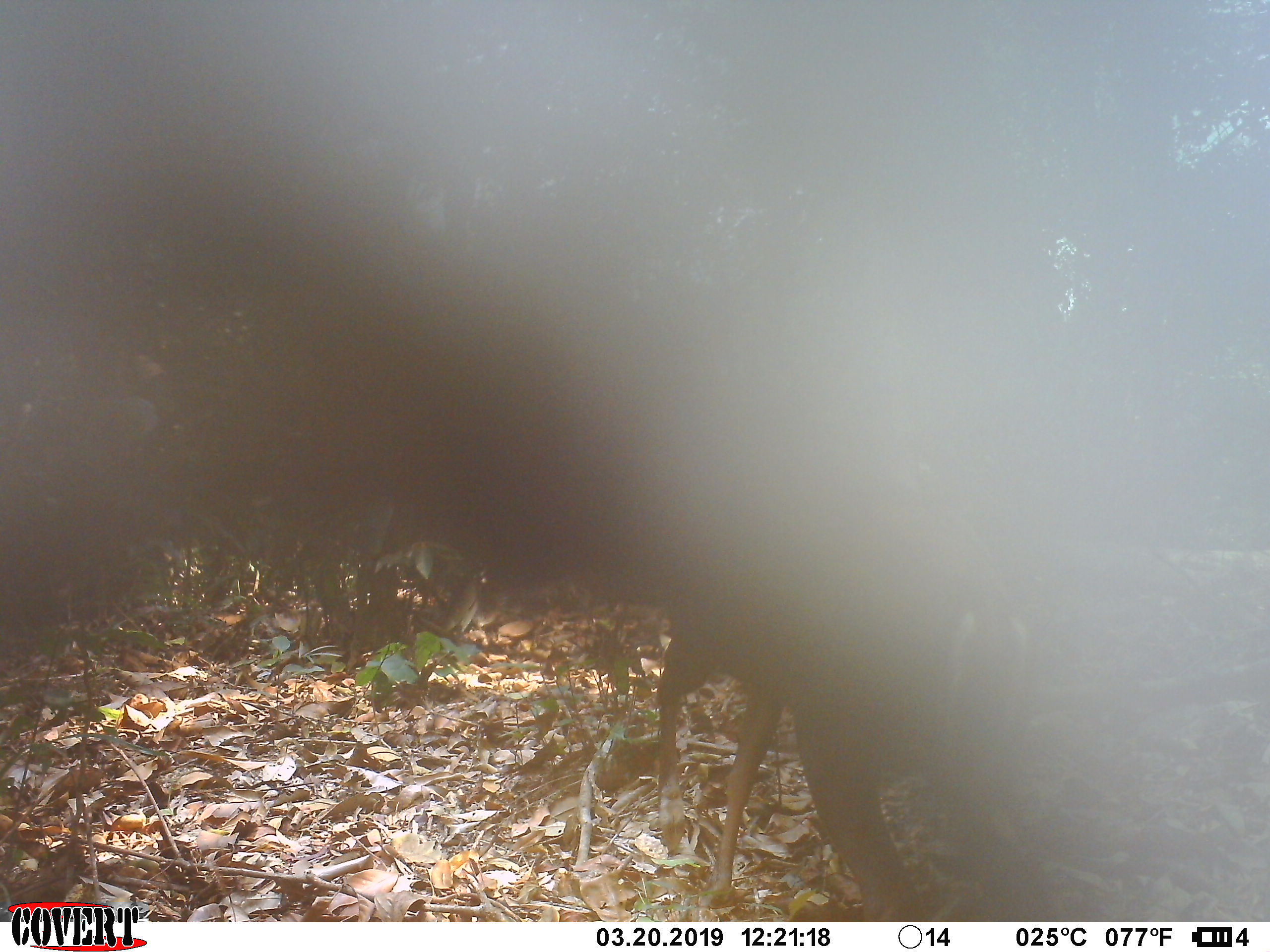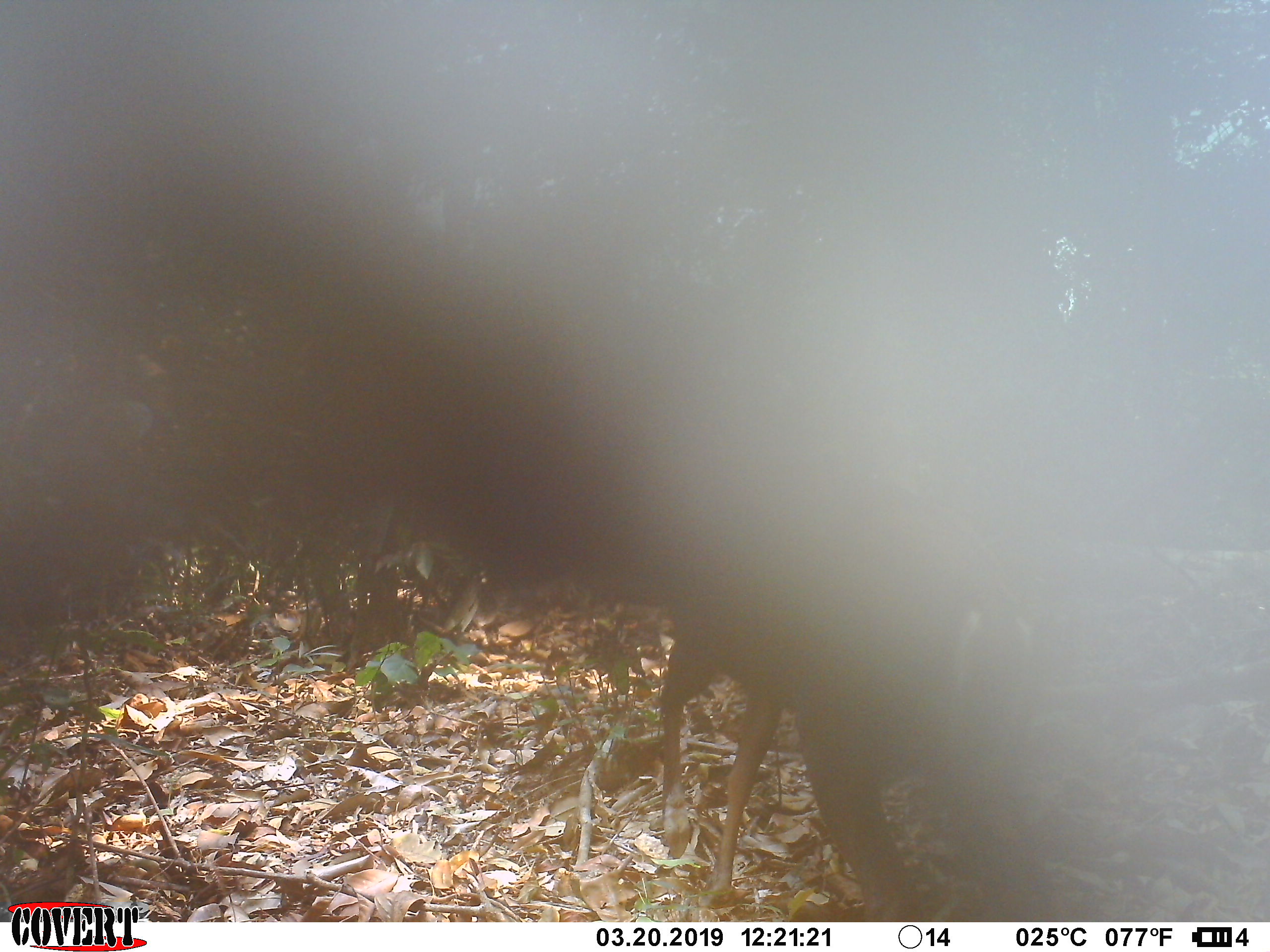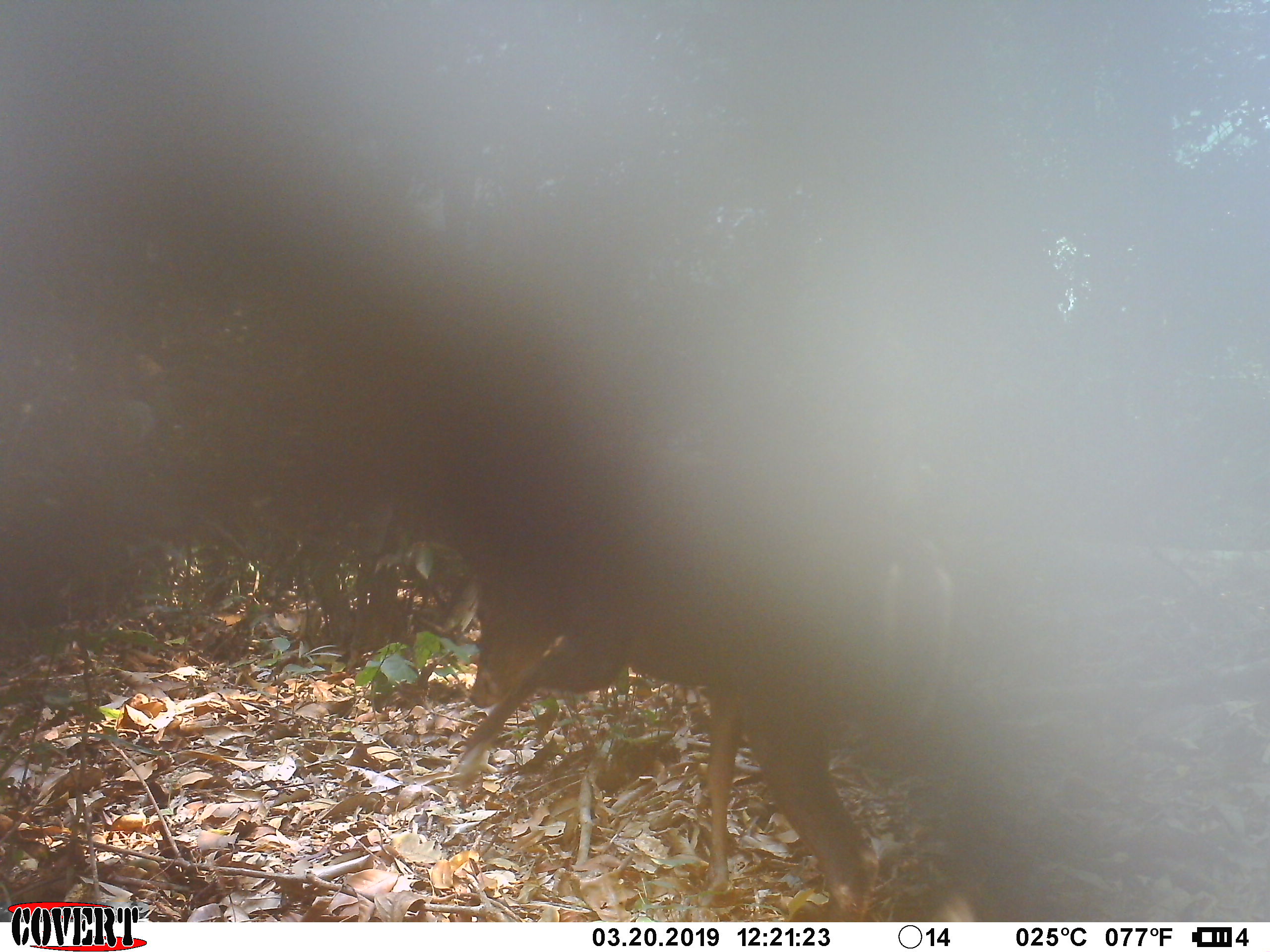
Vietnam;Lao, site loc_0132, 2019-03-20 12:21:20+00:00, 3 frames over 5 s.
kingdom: Animalia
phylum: Chordata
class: Mammalia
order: Artiodactyla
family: Cervidae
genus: Muntiacus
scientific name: Muntiacus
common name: muntjacs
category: unidentified muntjac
Unidentified muntjac (muntjacs) (Muntiacus). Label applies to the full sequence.